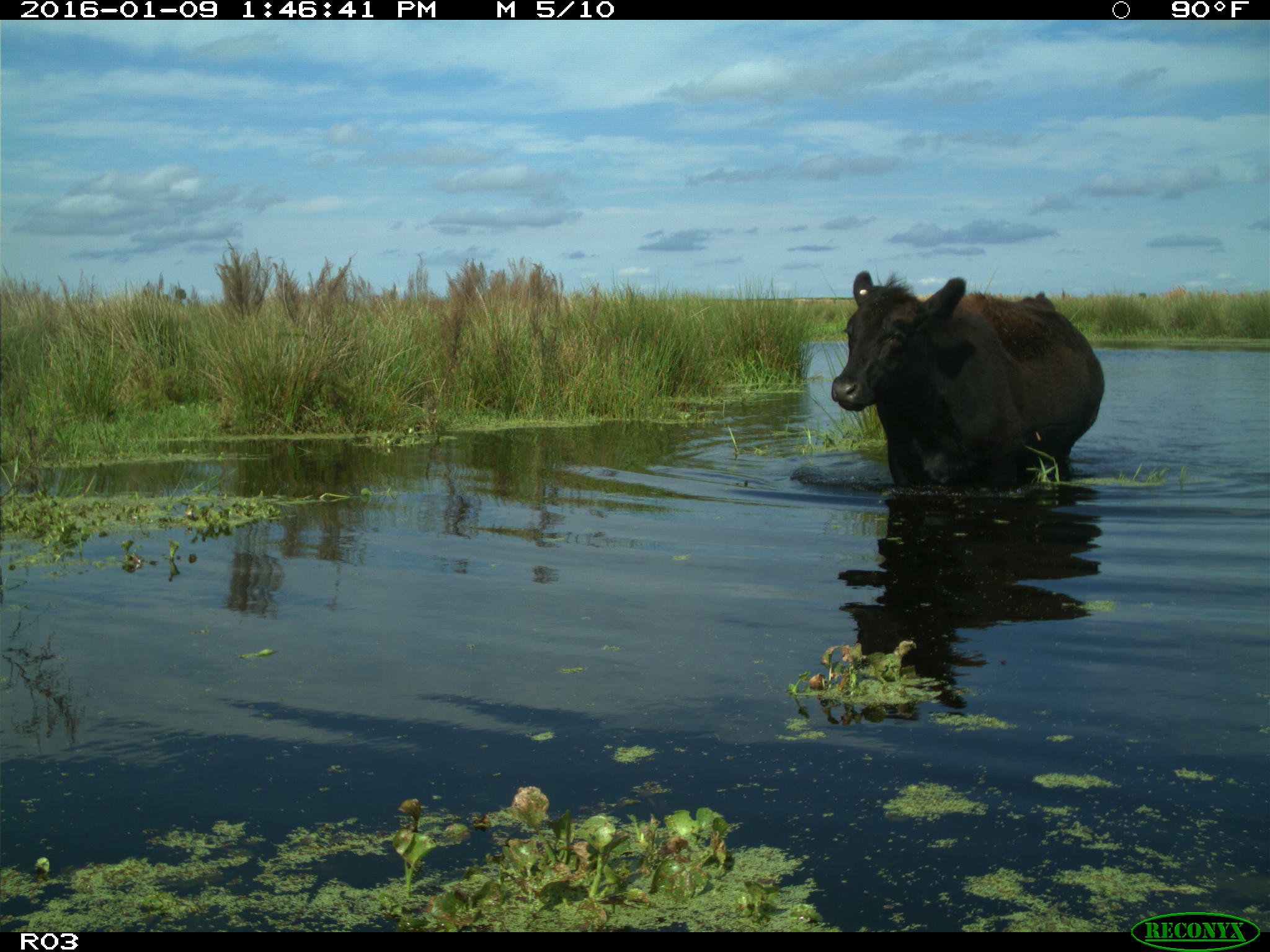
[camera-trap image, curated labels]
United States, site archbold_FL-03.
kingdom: Animalia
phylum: Chordata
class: Mammalia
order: Artiodactyla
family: Bovidae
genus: Bos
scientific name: Bos taurus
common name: domestic cow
Bos taurus (domestic cow).